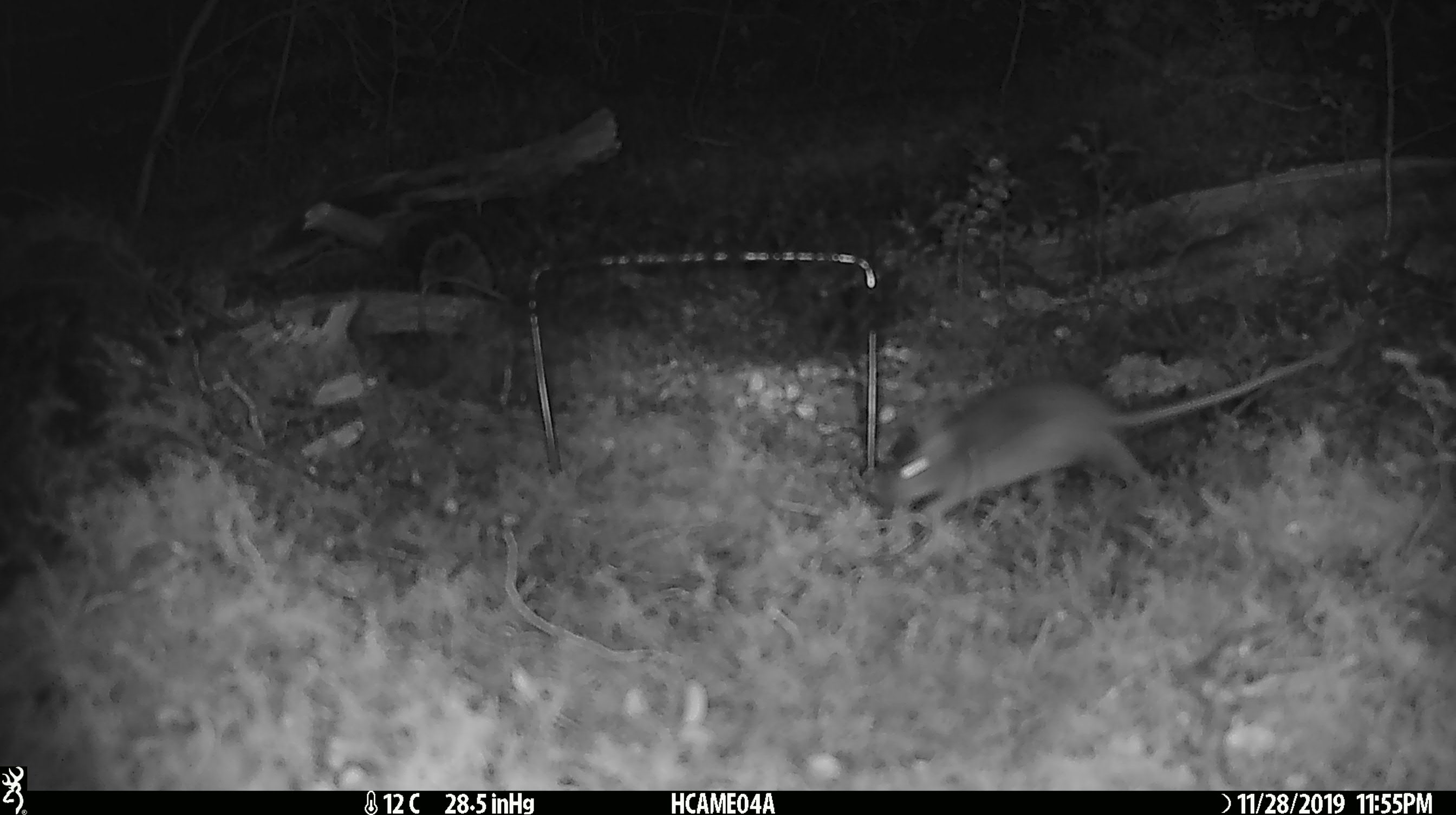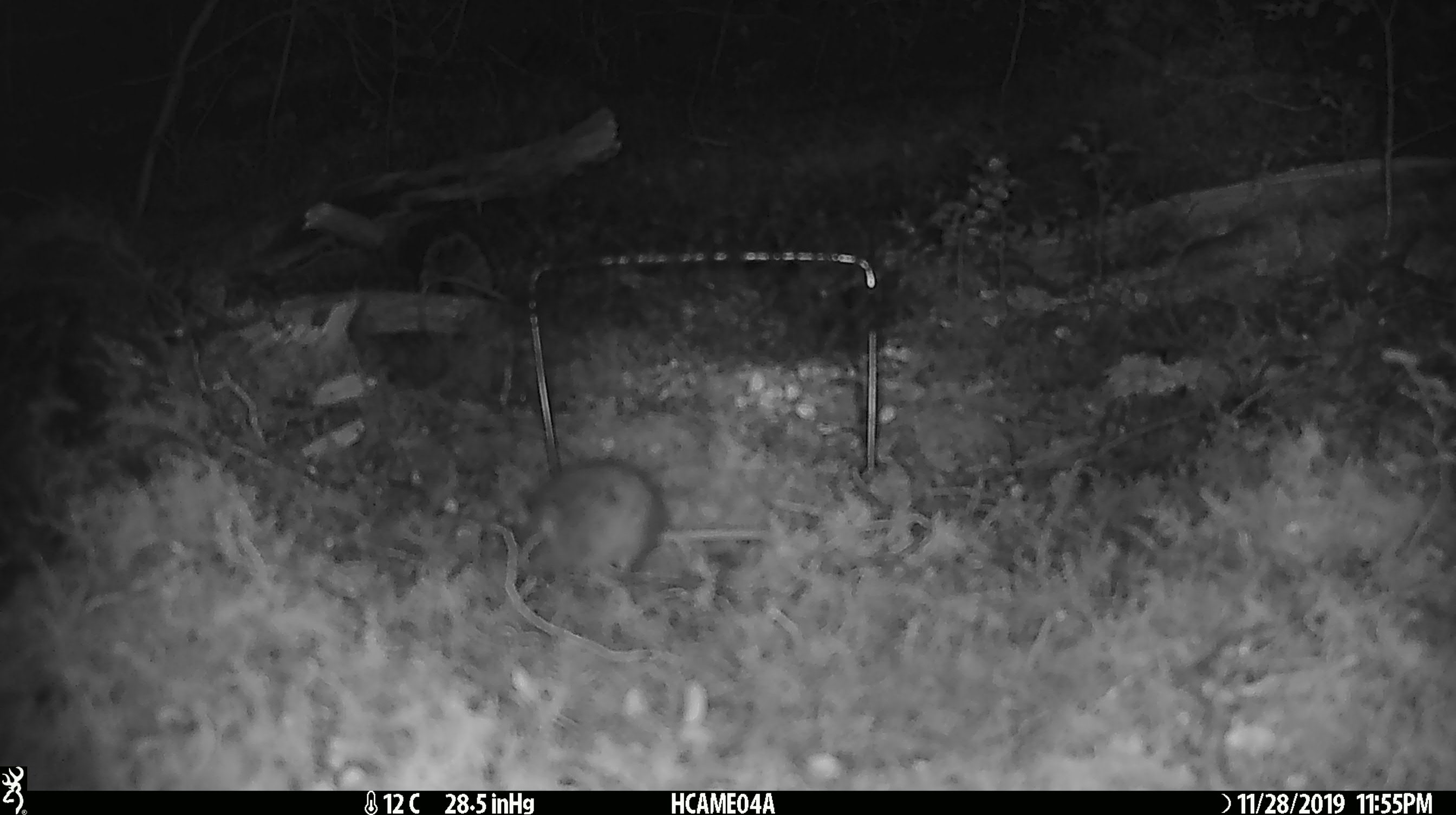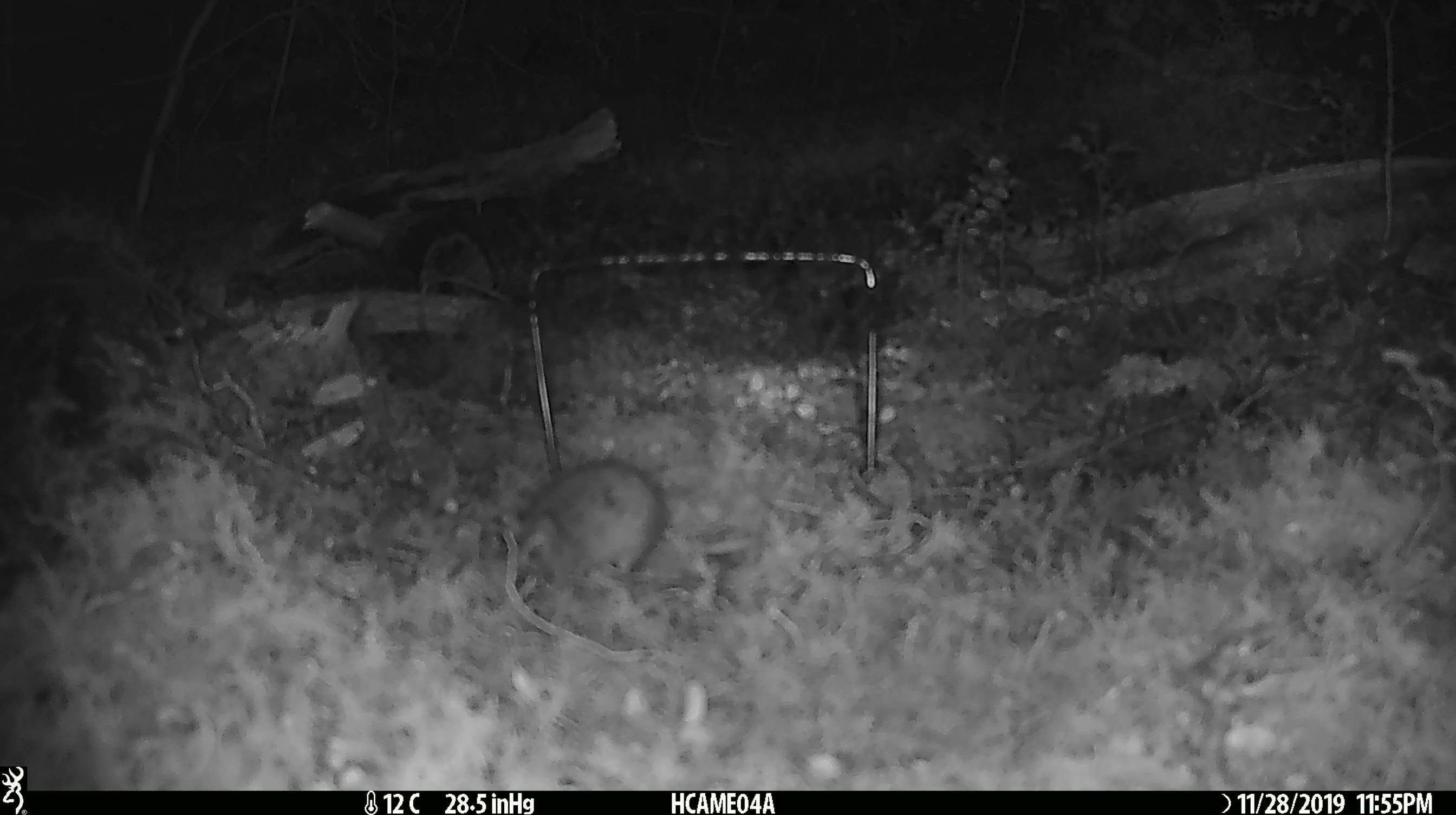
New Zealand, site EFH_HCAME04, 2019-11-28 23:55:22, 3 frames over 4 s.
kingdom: Animalia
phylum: Chordata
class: Mammalia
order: Rodentia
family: Muridae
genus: Mus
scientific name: Mus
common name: mouse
Mouse (Mus).